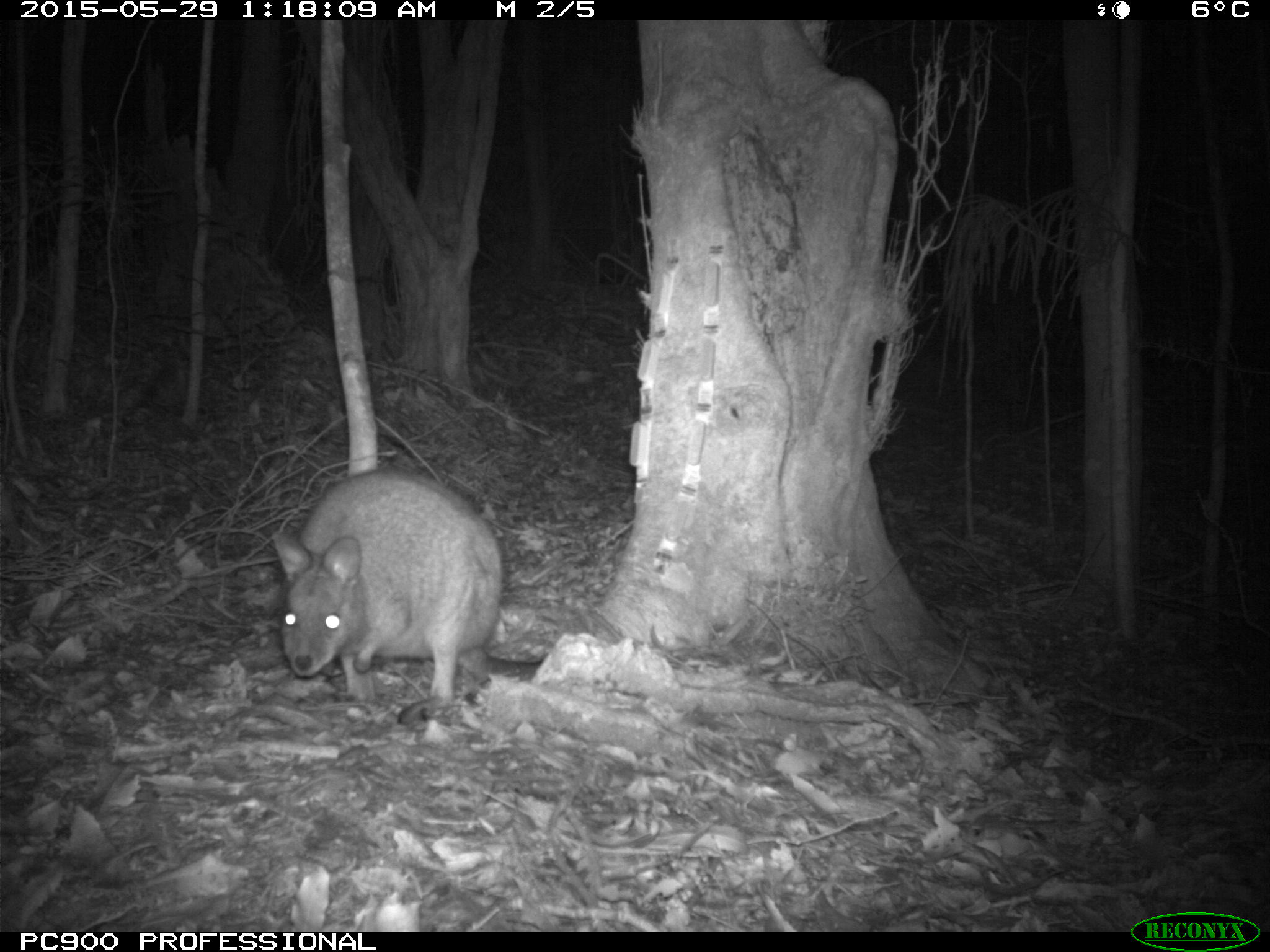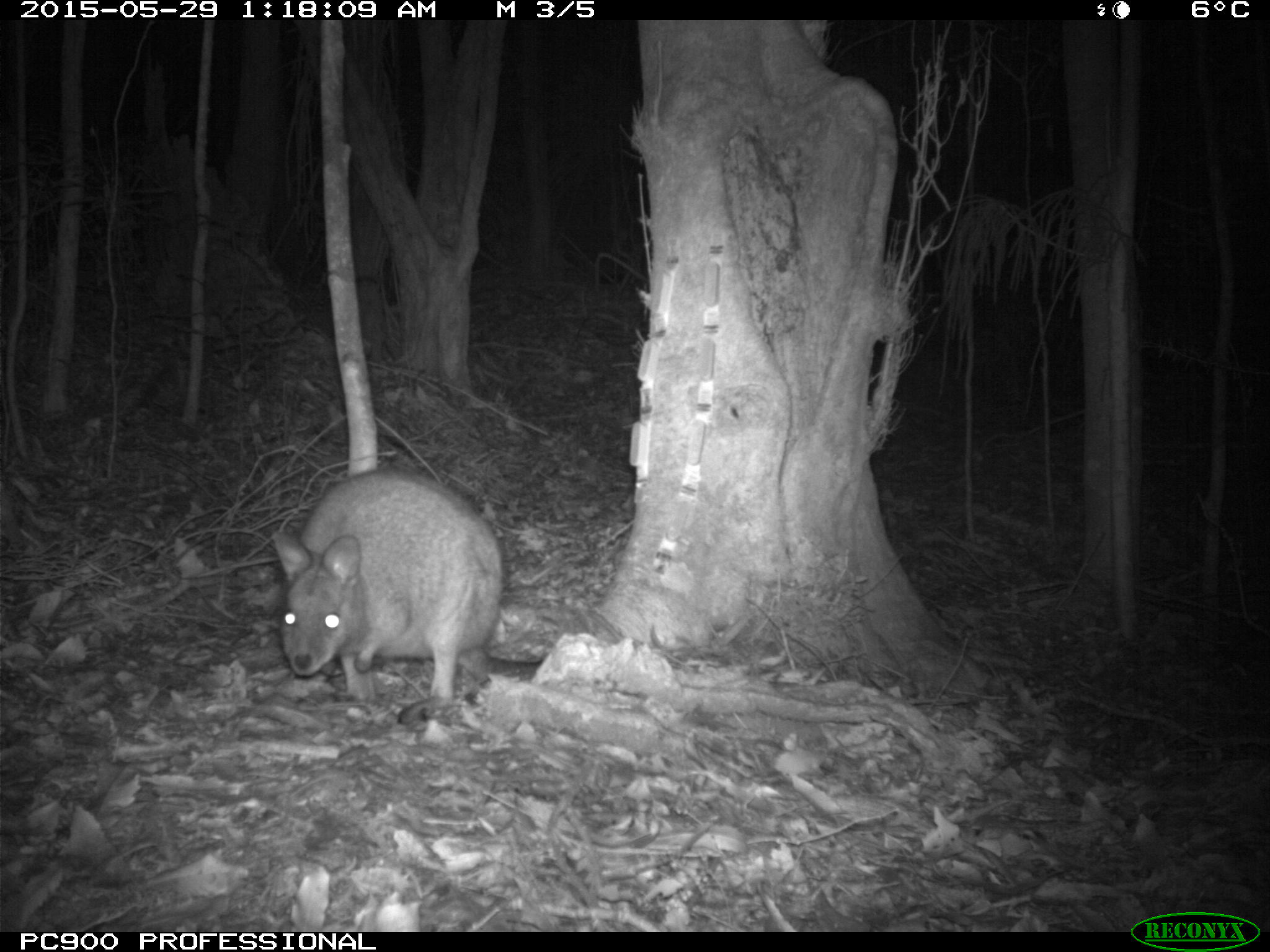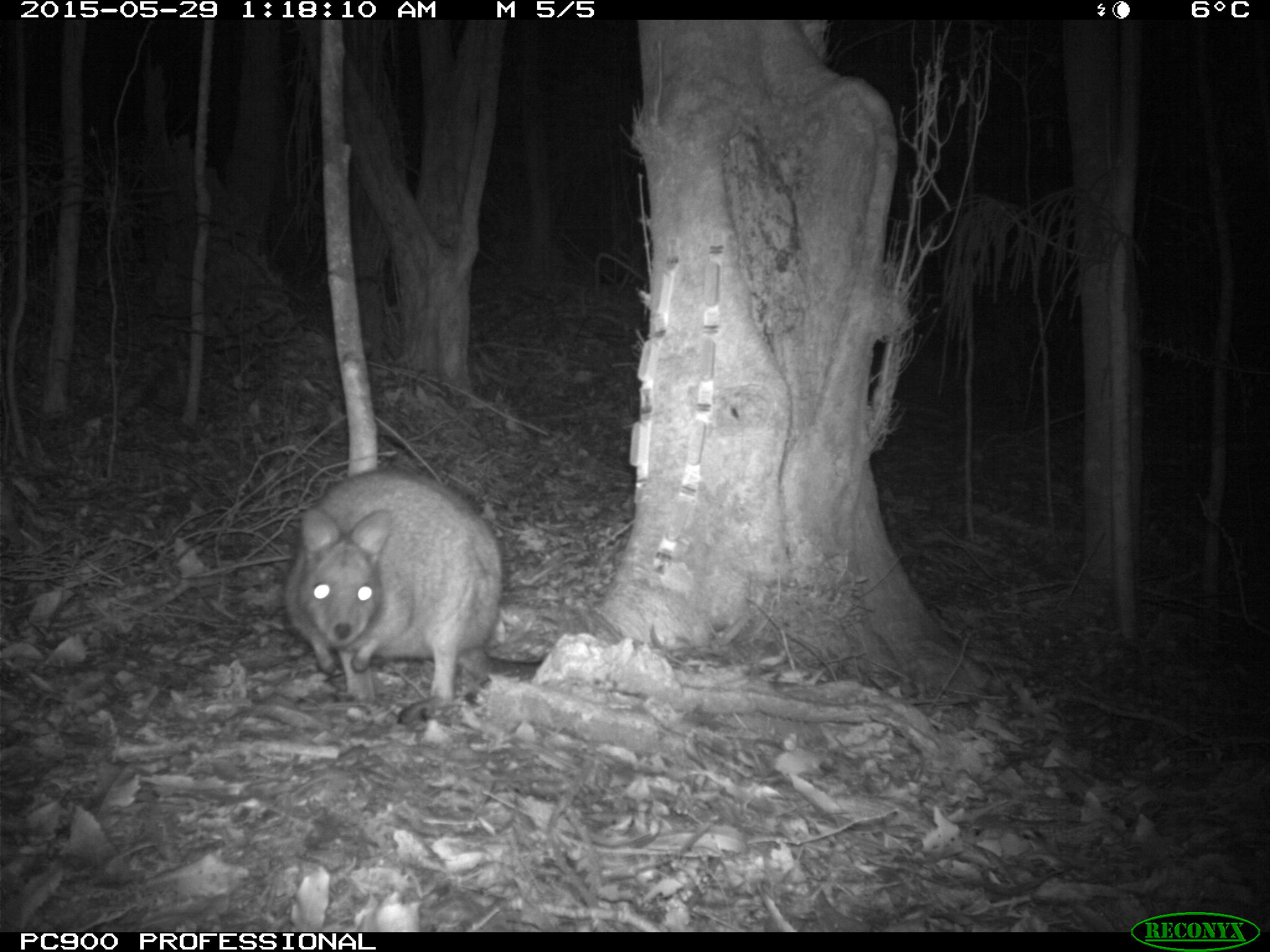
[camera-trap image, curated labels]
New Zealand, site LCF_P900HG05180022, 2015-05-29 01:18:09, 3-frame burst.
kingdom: Animalia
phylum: Chordata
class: Mammalia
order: Diprotodontia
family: Macropodidae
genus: Notamacropus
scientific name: Notamacropus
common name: wallaby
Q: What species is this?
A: Wallaby (Notamacropus).